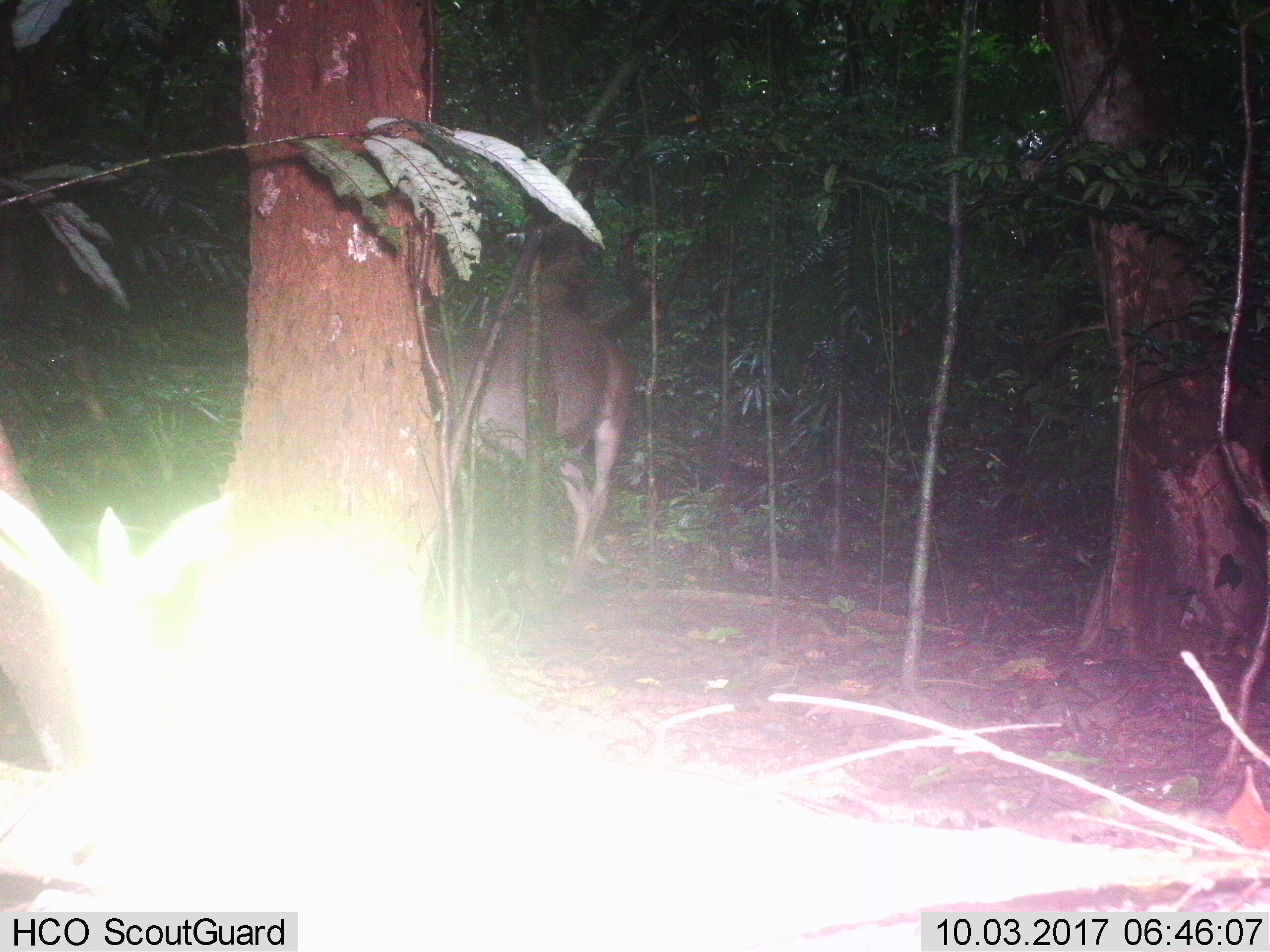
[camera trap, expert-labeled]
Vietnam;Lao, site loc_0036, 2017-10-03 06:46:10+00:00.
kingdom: Animalia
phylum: Chordata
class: Mammalia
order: Artiodactyla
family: Cervidae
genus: Rusa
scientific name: Rusa unicolor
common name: sambar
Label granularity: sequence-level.